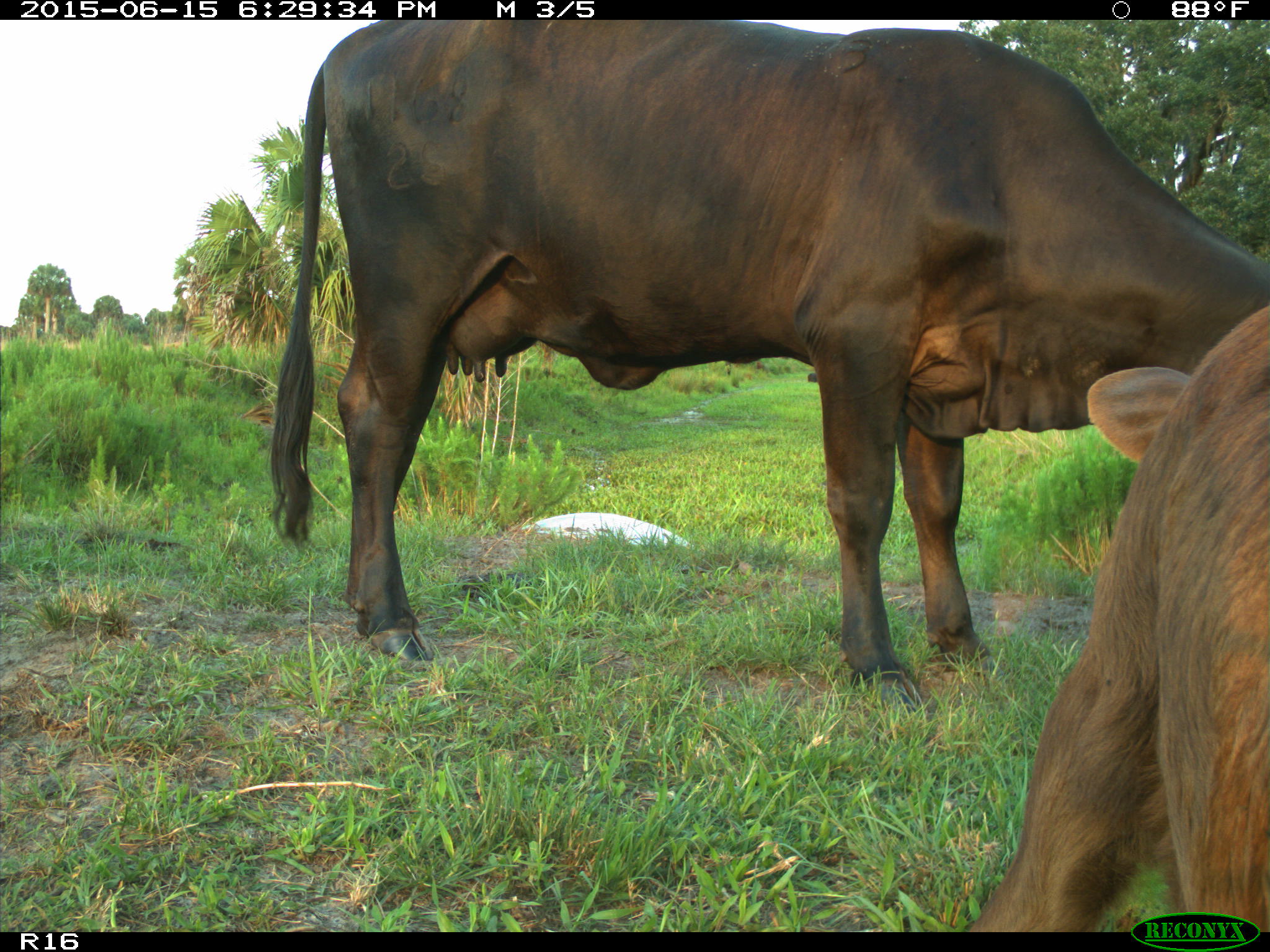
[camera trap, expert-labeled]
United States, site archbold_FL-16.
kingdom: Animalia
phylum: Chordata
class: Mammalia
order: Artiodactyla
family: Bovidae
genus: Bos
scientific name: Bos taurus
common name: domestic cow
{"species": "Bos taurus (domestic cow)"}